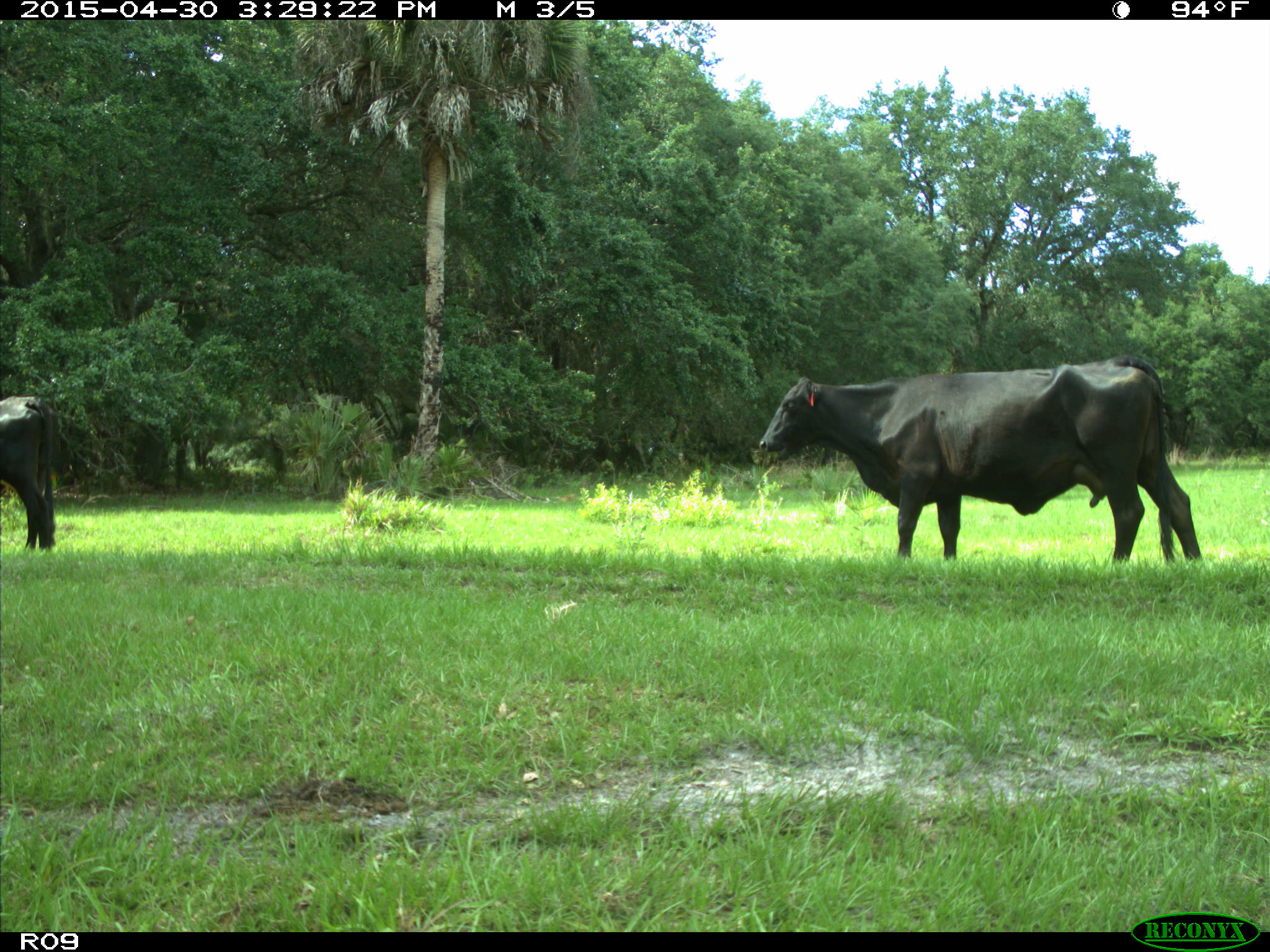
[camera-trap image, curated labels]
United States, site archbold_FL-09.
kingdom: Animalia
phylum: Chordata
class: Mammalia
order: Artiodactyla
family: Bovidae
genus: Bos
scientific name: Bos taurus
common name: domestic cow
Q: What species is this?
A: Bos taurus (domestic cow).